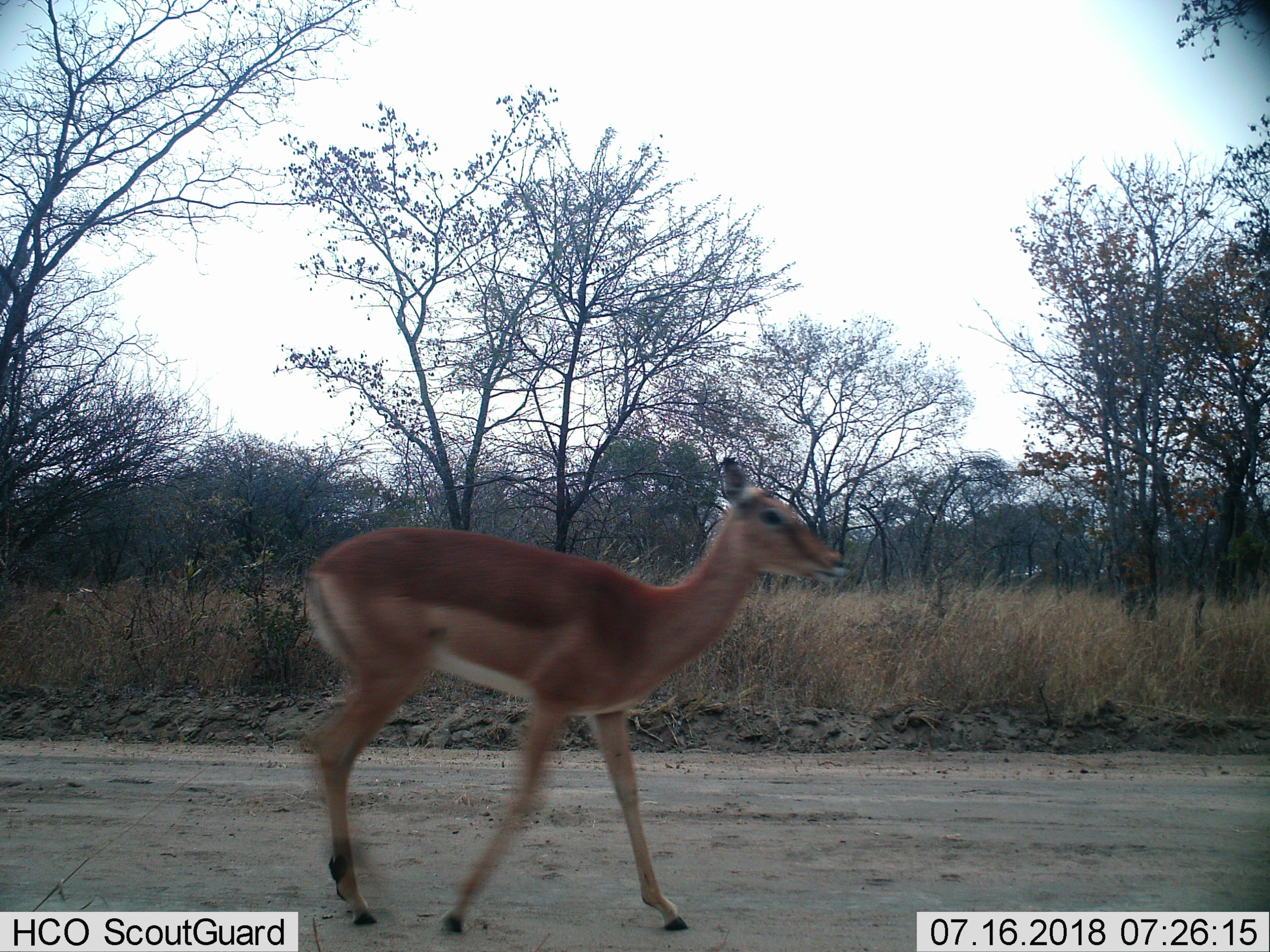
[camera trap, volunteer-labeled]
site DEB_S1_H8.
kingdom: Animalia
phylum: Chordata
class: Mammalia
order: Artiodactyla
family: Bovidae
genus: Aepyceros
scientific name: Aepyceros melampus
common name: impala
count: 1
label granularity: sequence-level